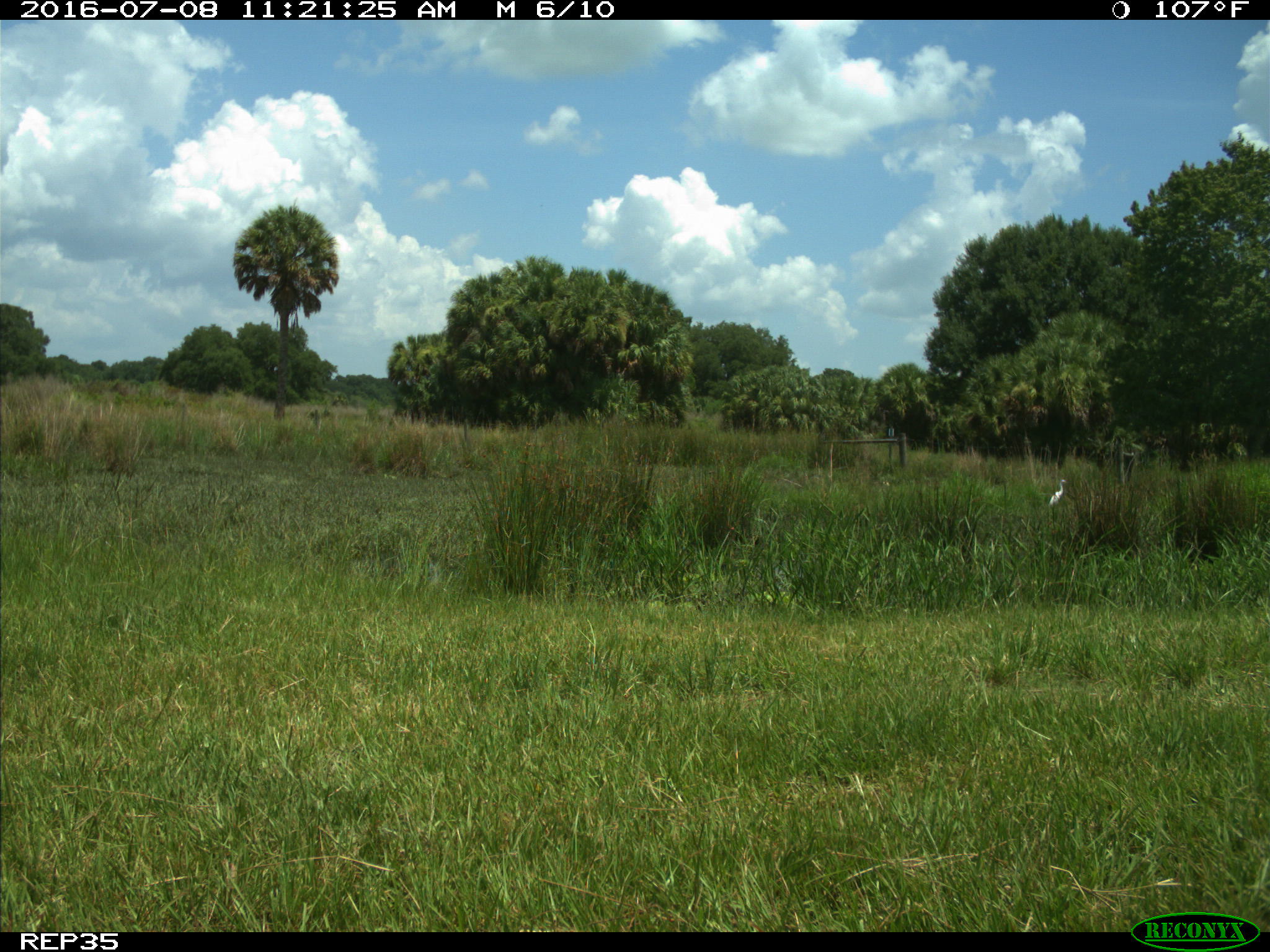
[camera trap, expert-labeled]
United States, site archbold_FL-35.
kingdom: Animalia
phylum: Chordata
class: Mammalia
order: Artiodactyla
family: Bovidae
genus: Bos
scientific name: Bos taurus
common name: domestic cow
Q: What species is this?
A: Bos taurus (domestic cow).